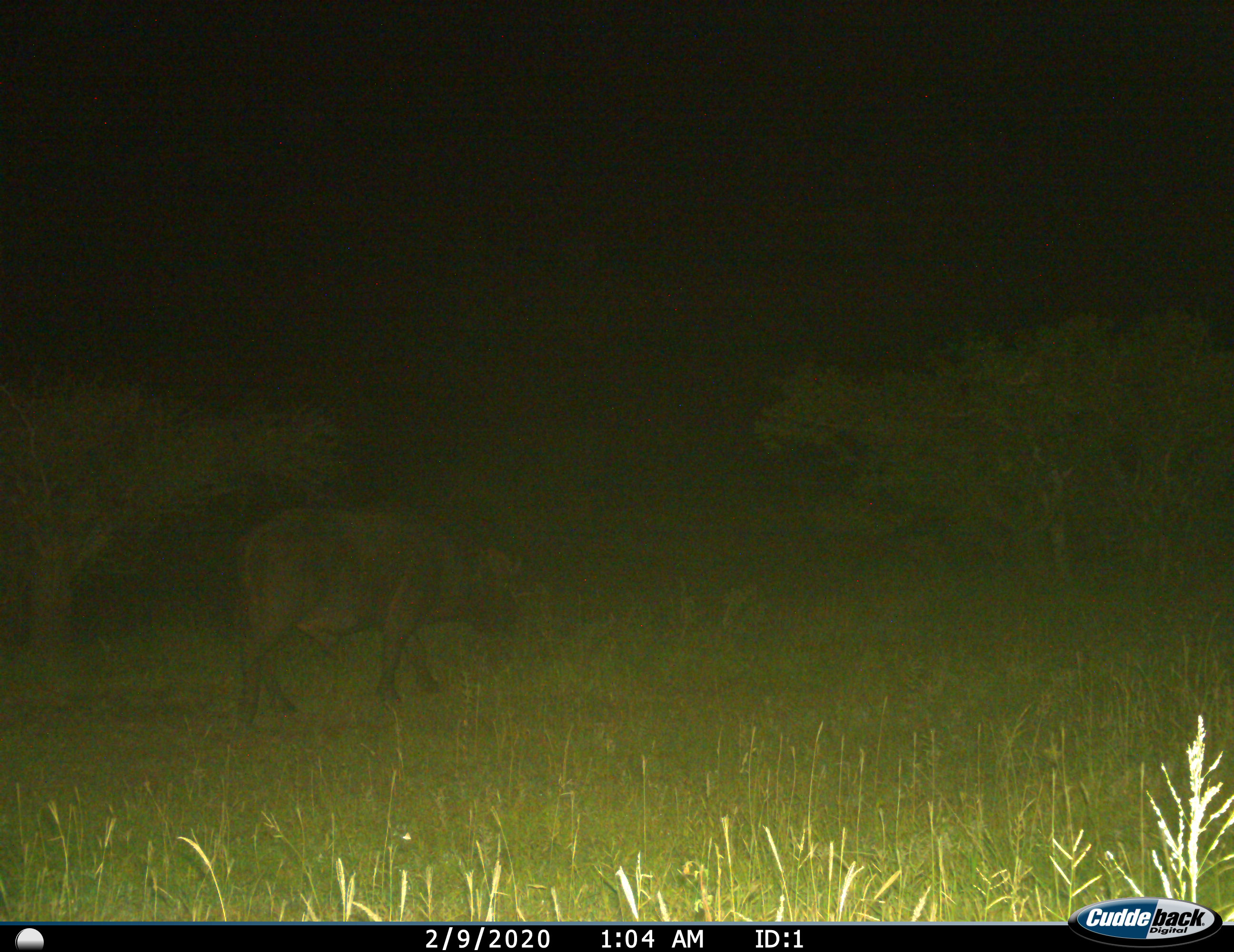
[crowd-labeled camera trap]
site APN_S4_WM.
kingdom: Animalia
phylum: Chordata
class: Mammalia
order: Artiodactyla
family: Bovidae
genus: Syncerus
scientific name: Syncerus caffer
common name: african buffalo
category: buffalo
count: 1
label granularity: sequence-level